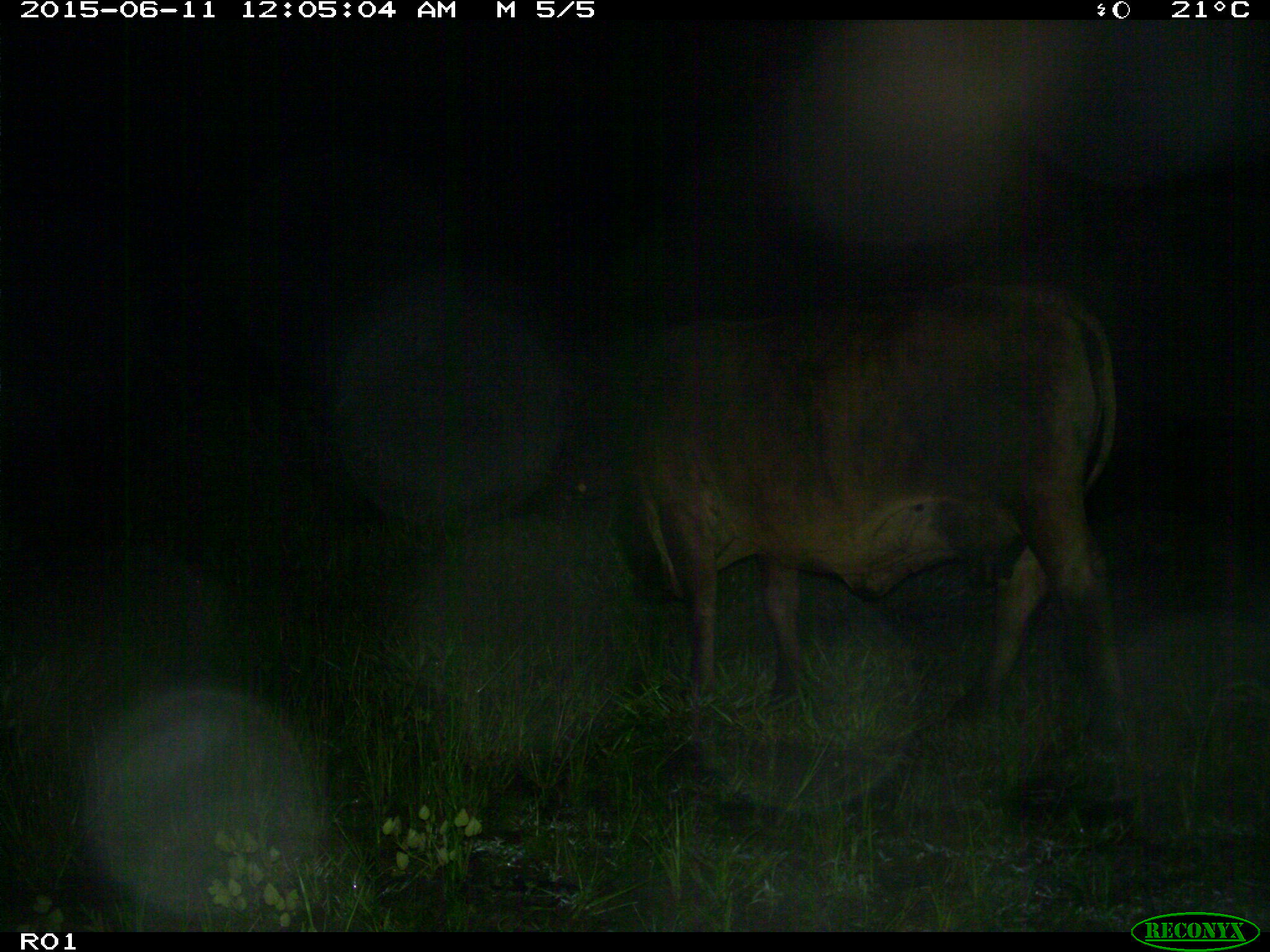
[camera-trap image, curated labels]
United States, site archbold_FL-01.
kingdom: Animalia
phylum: Chordata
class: Mammalia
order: Artiodactyla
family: Bovidae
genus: Bos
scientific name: Bos taurus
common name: domestic cow